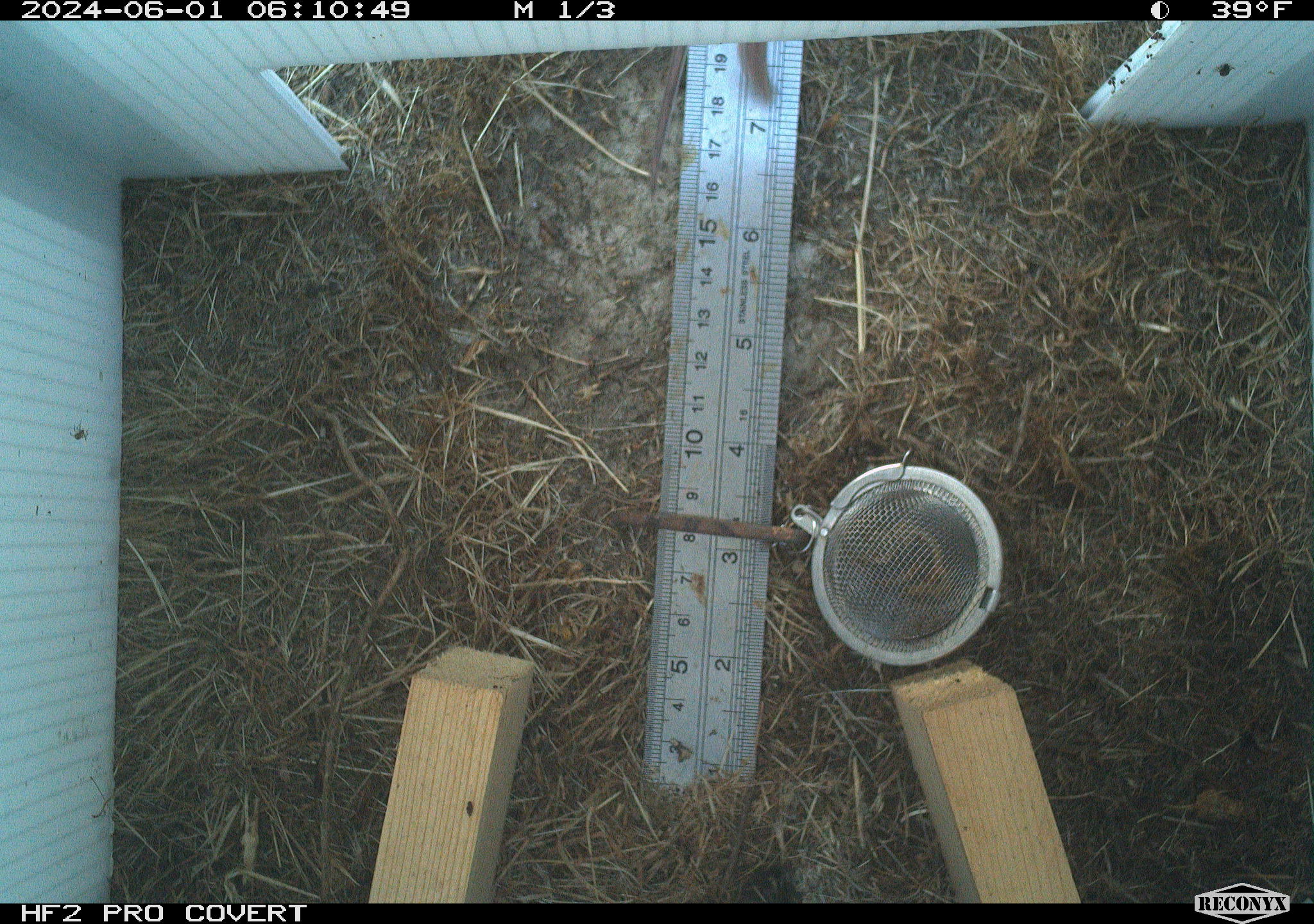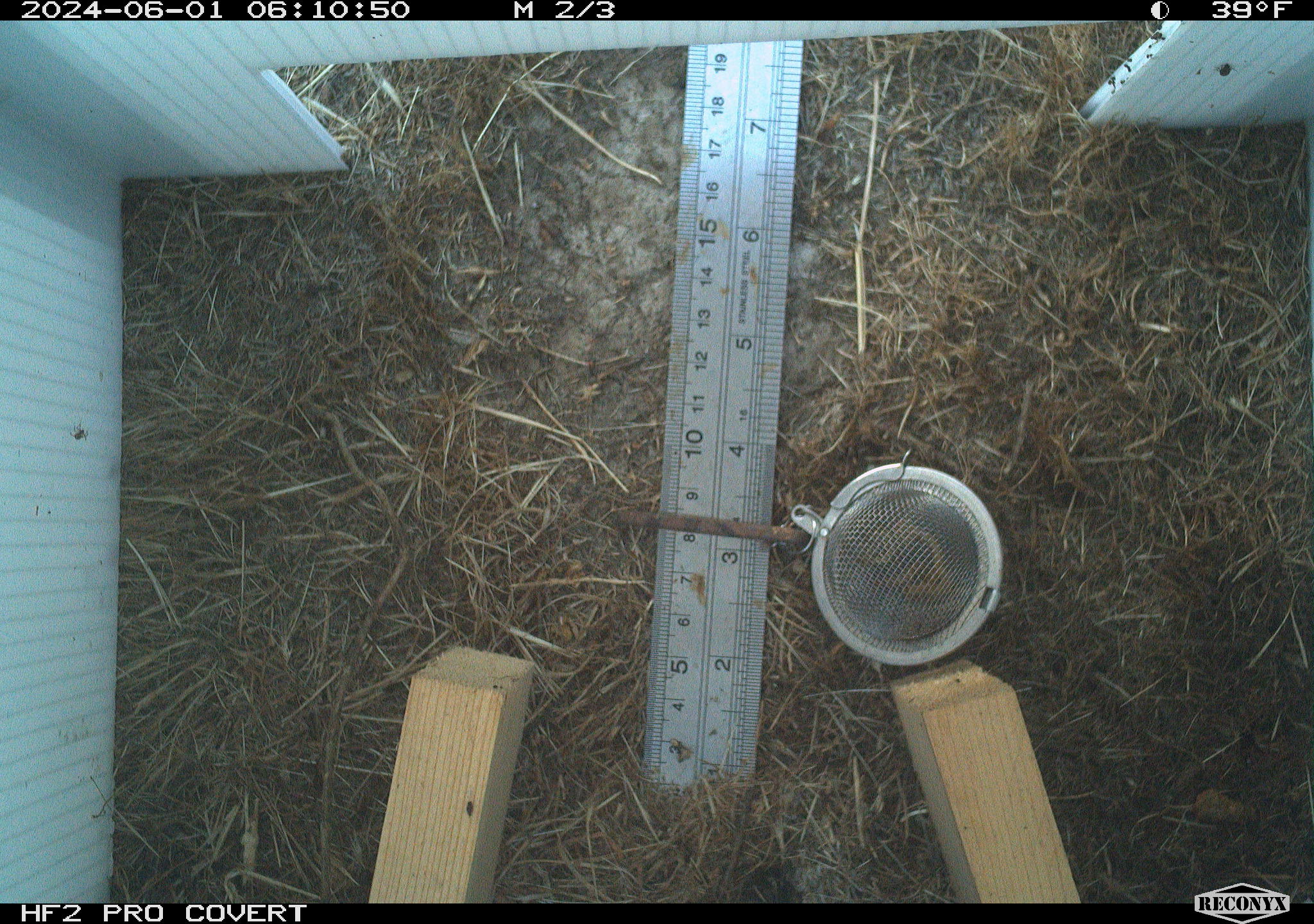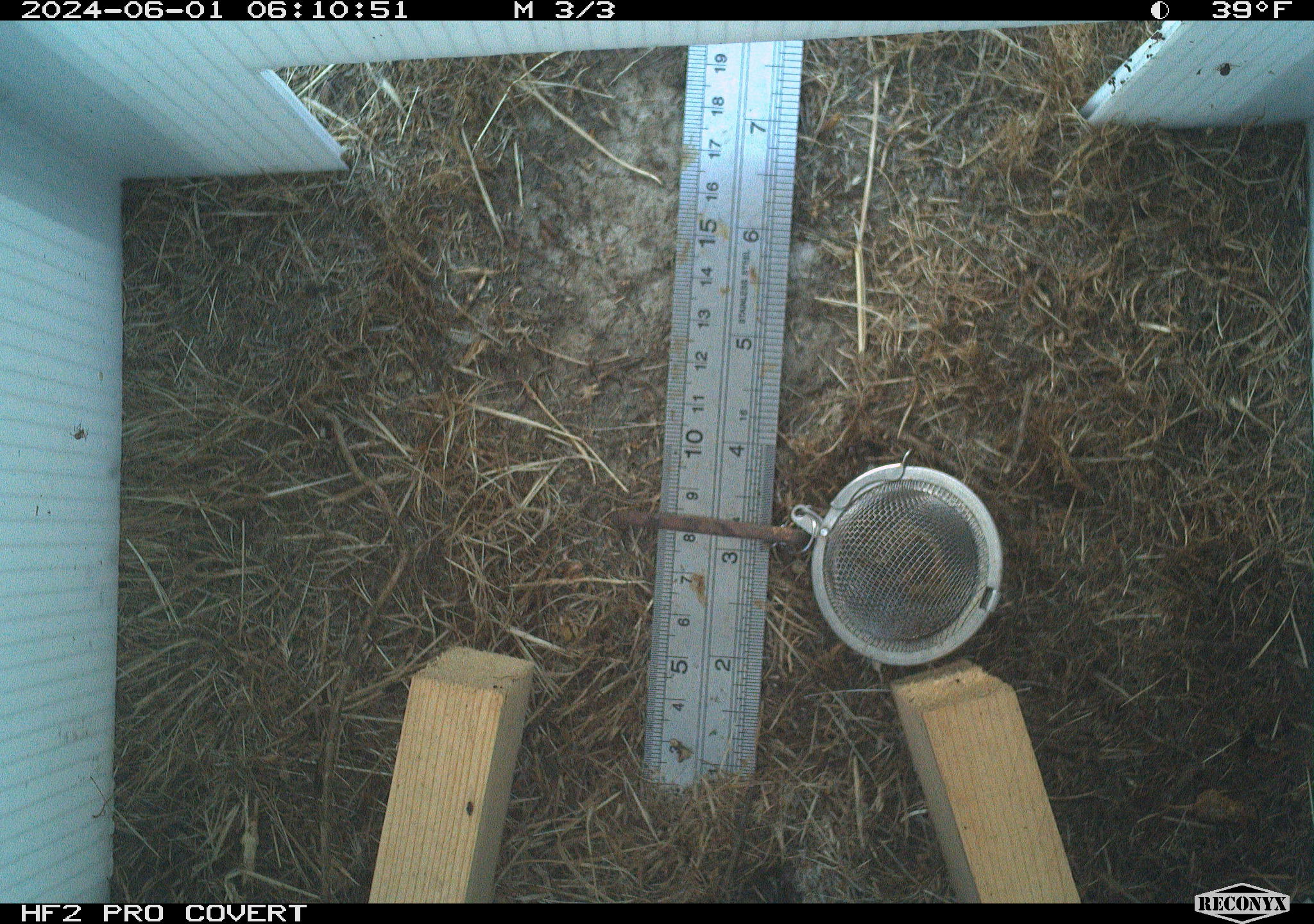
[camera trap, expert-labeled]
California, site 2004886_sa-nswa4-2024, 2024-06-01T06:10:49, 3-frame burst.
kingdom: Animalia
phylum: Chordata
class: Mammalia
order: Rodentia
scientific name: Rodentia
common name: rodent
Rodent (Rodentia).